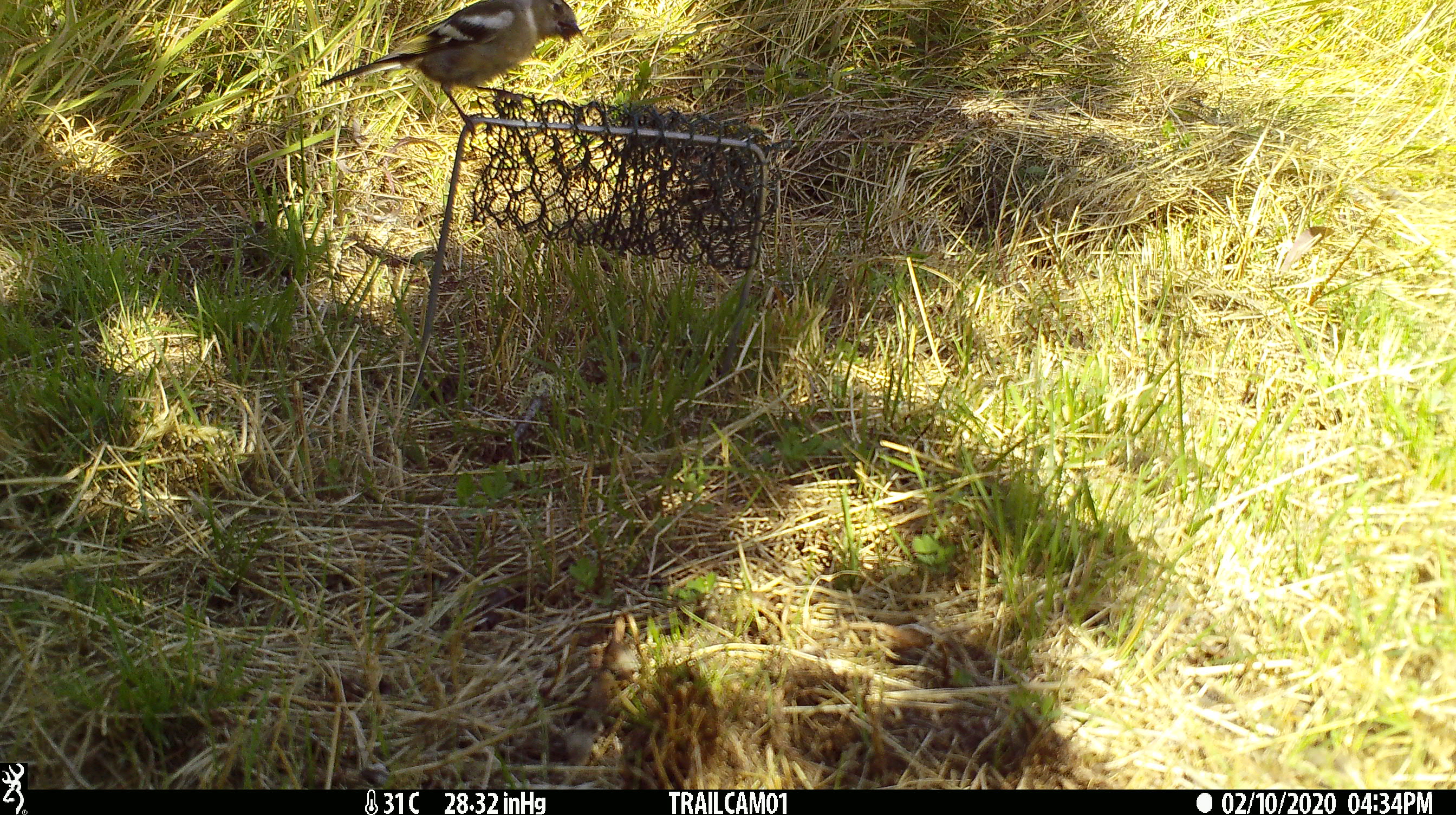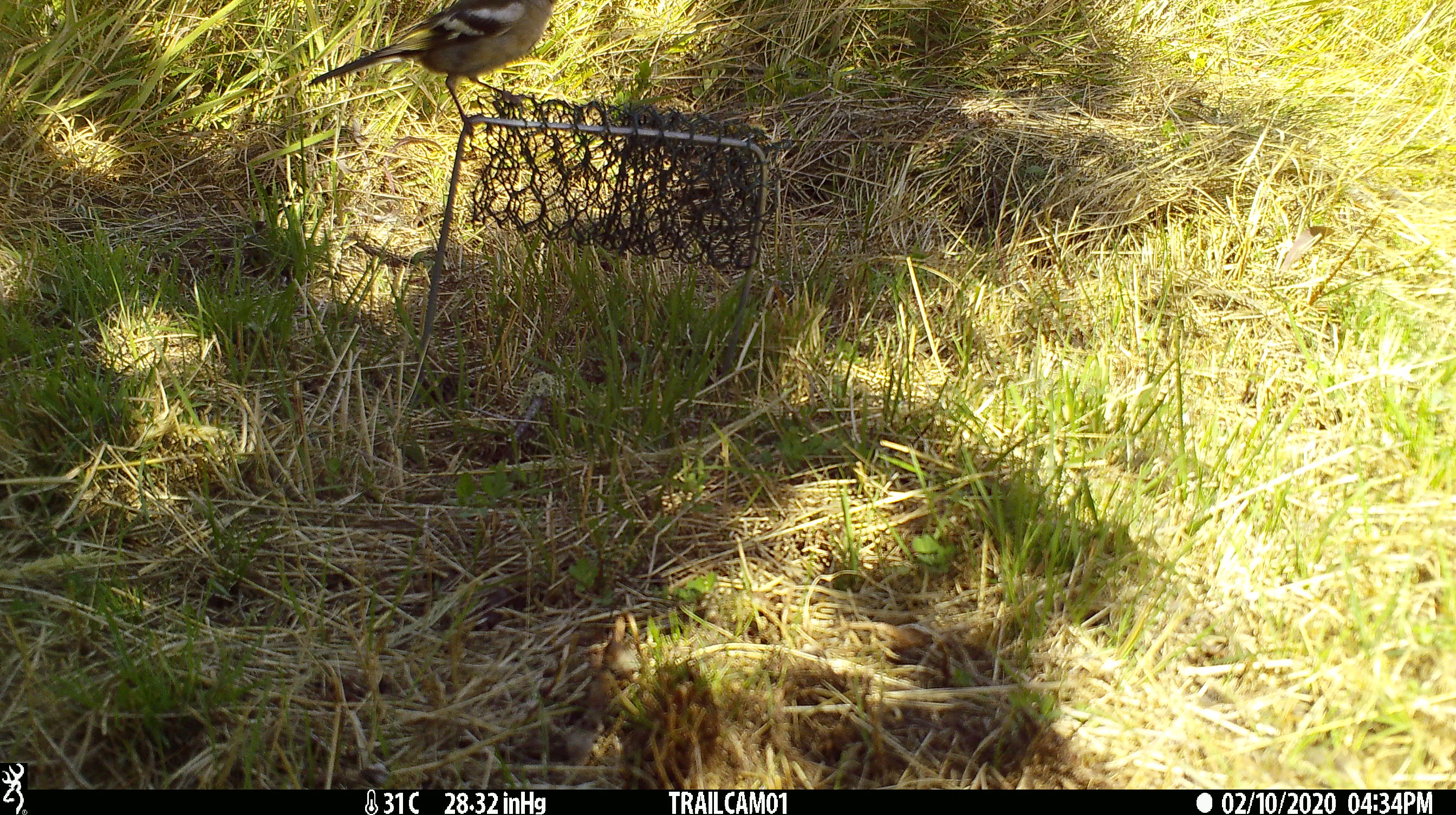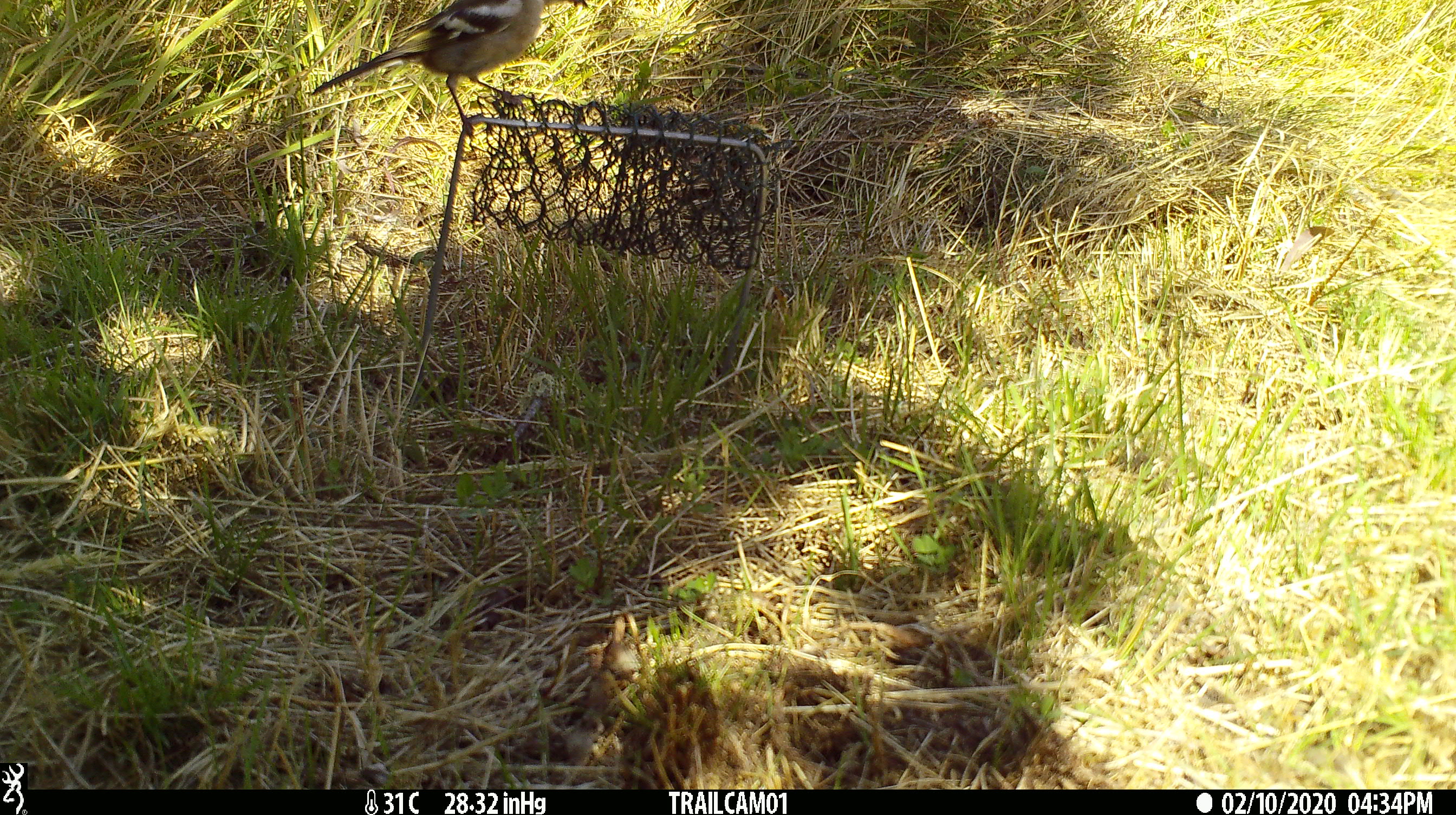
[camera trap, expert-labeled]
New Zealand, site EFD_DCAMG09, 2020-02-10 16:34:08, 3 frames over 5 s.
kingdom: Animalia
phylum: Chordata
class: Aves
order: Passeriformes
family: Fringillidae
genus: Fringilla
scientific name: Fringilla coelebs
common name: common chaffinch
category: chaffinch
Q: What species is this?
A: Chaffinch (common chaffinch) (Fringilla coelebs).